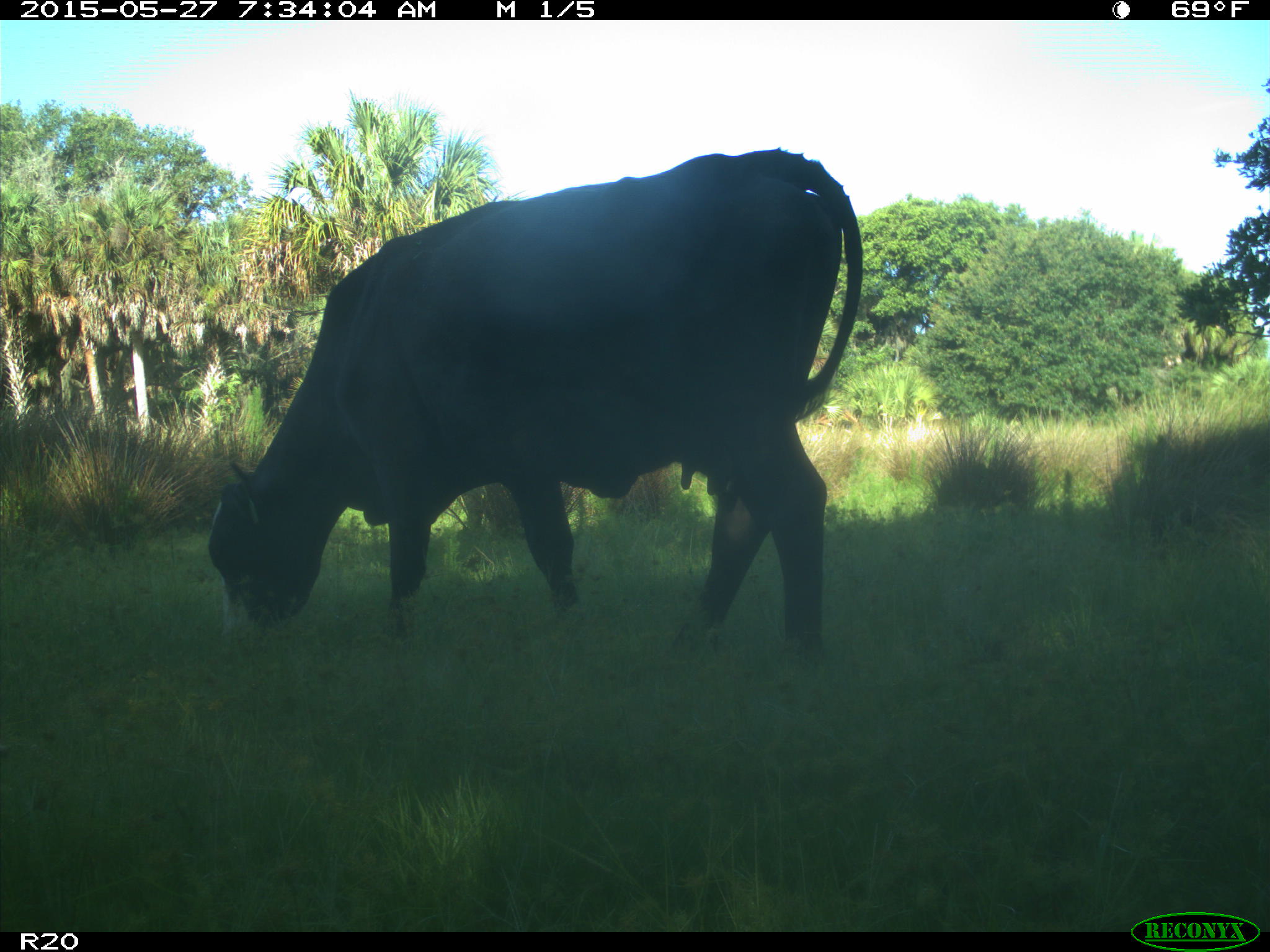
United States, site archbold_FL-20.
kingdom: Animalia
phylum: Chordata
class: Mammalia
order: Artiodactyla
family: Bovidae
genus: Bos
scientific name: Bos taurus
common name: domestic cow